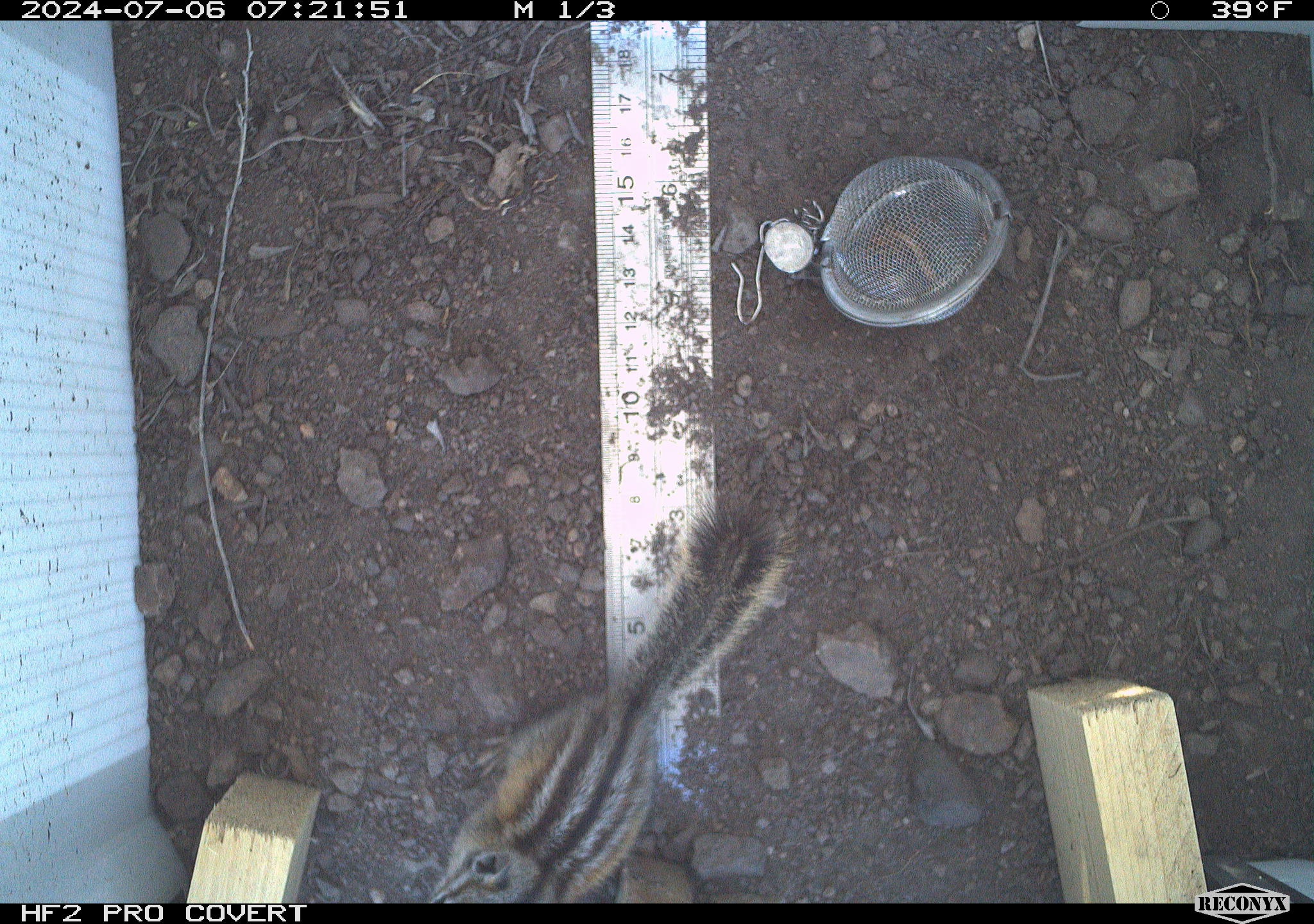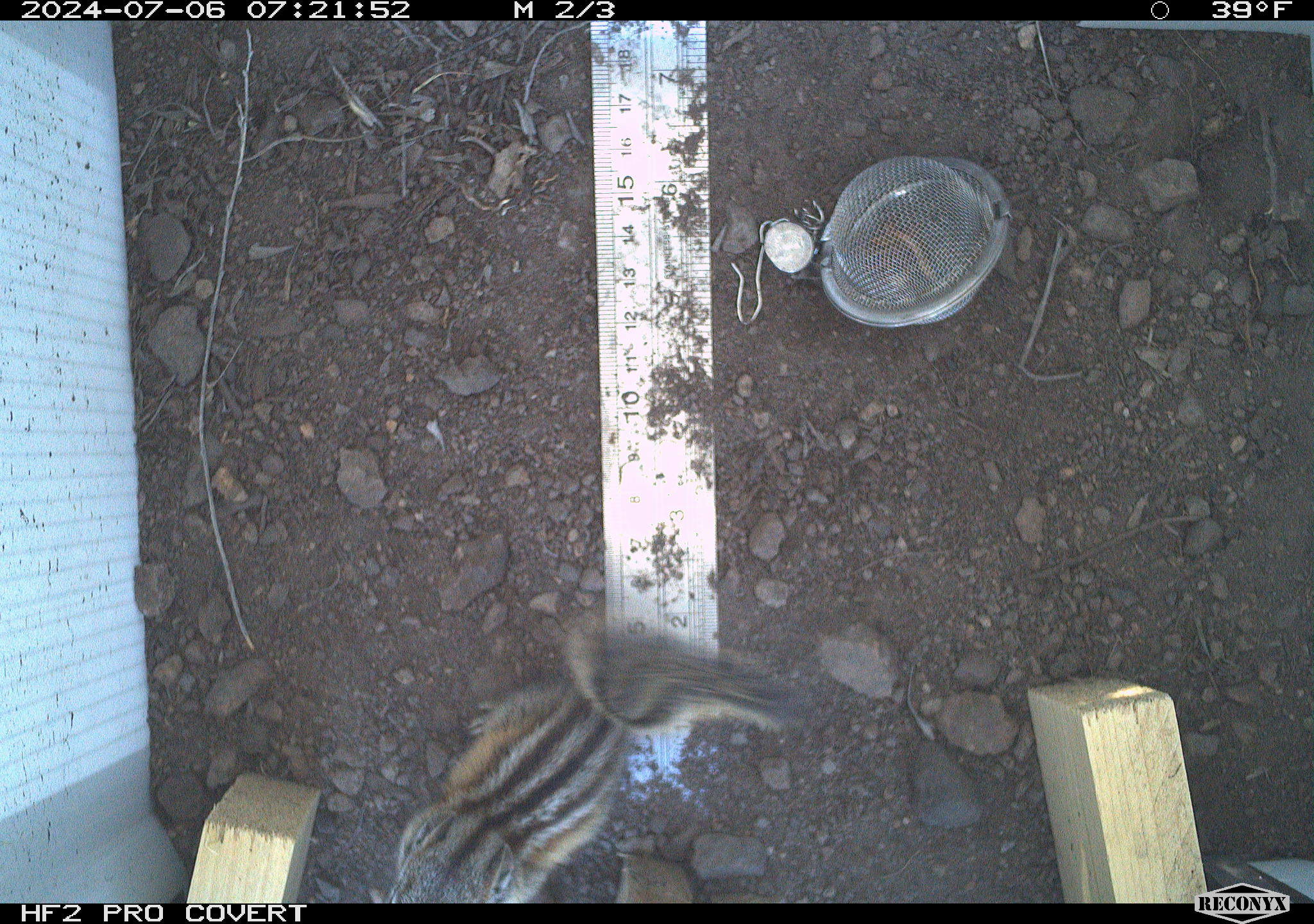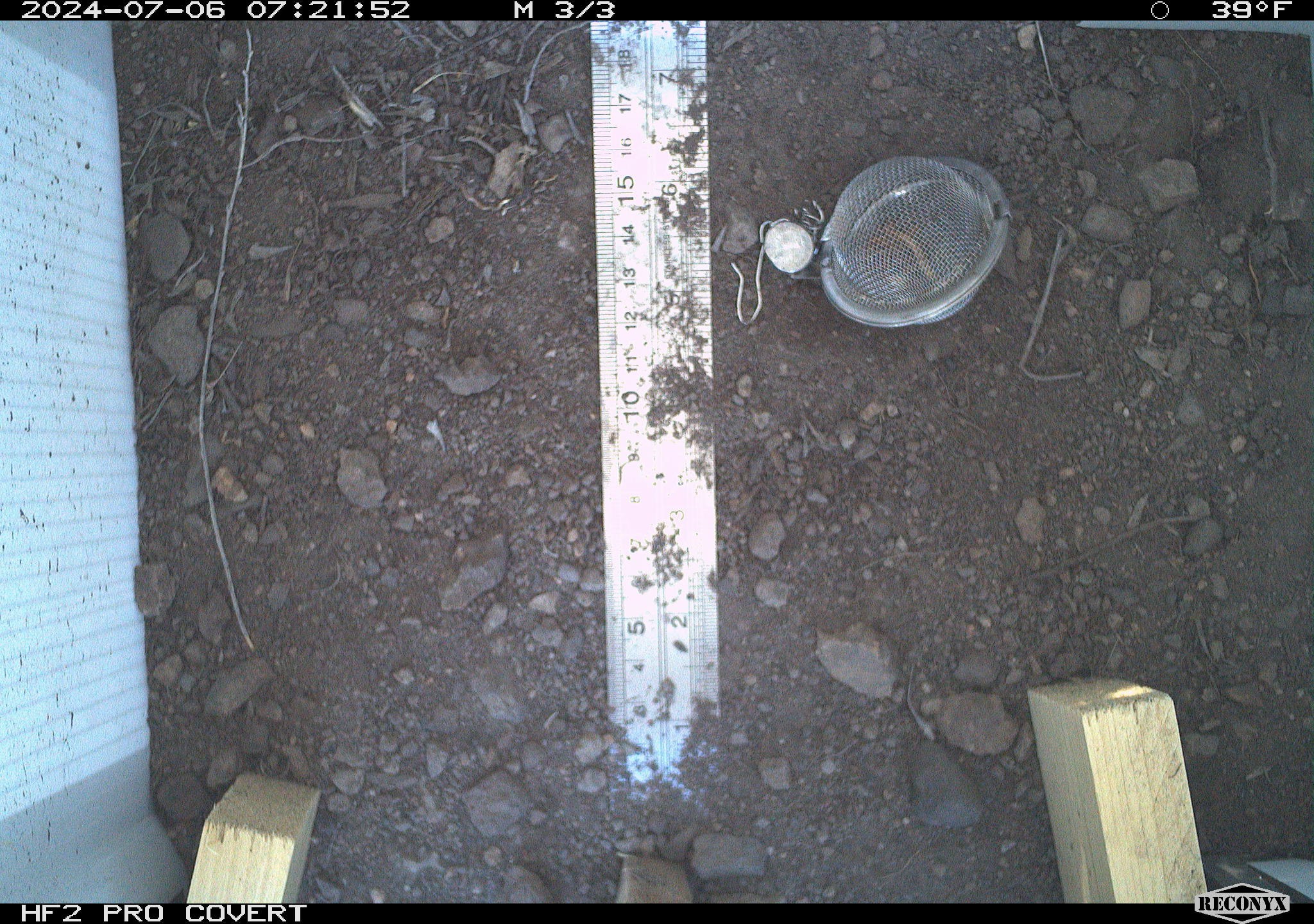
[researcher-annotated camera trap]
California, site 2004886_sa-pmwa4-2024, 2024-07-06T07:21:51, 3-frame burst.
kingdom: Animalia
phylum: Chordata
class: Mammalia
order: Rodentia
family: Sciuridae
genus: Neotamias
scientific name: Neotamias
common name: western chipmunks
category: neotamias species